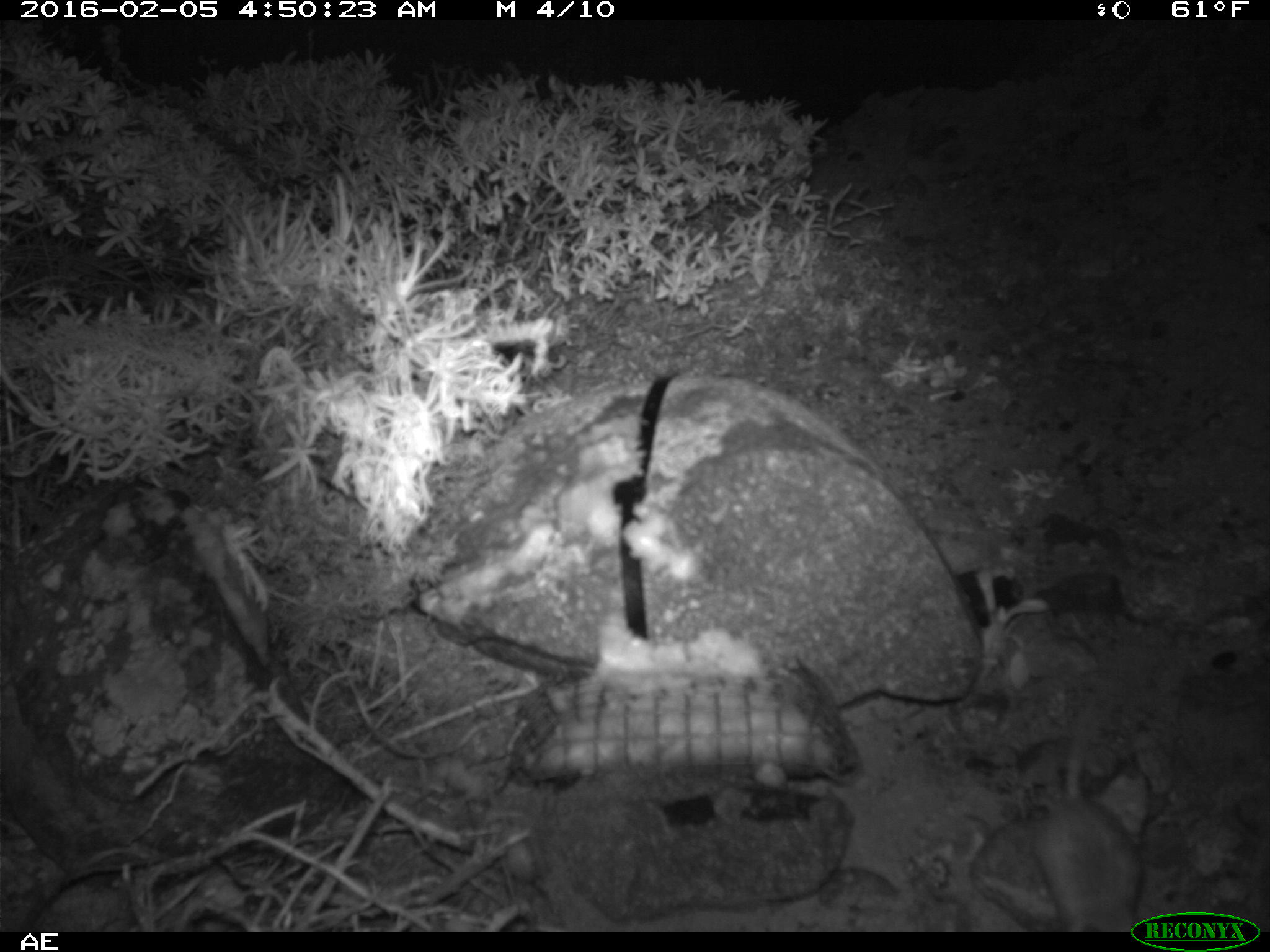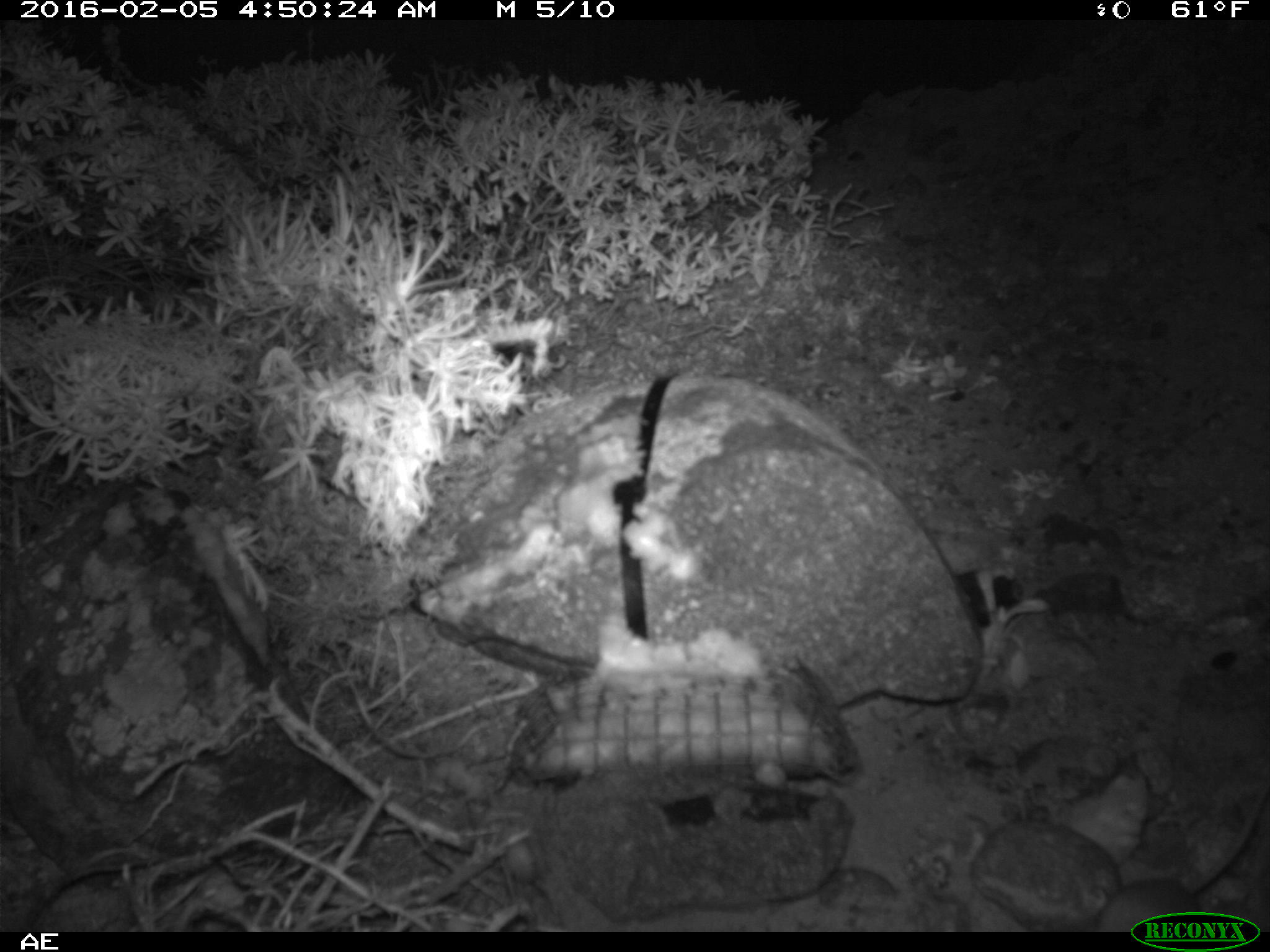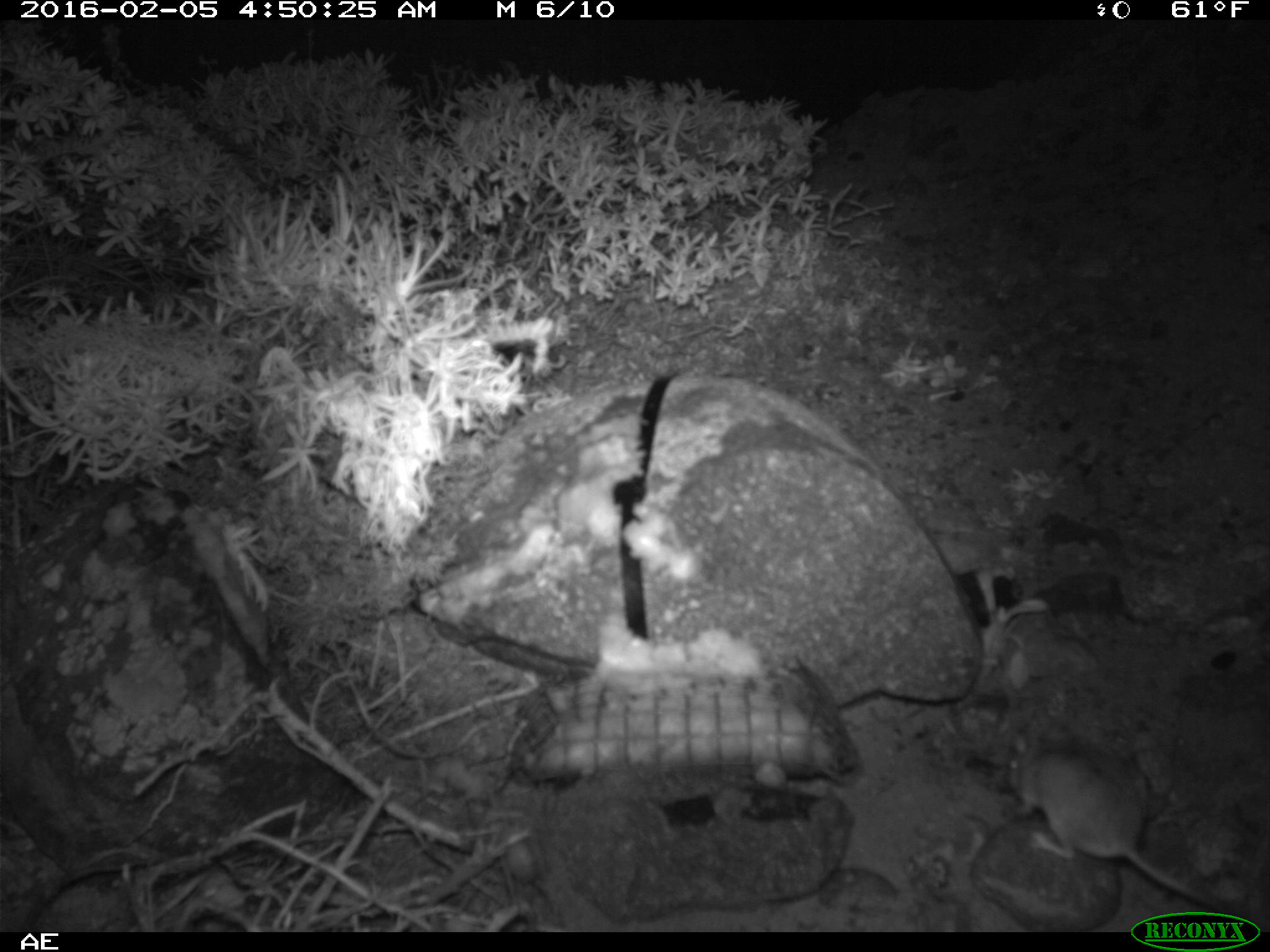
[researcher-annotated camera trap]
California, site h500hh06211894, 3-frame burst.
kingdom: Animalia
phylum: Chordata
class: Mammalia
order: Rodentia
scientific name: Rodentia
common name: rodent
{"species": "rodent (Rodentia)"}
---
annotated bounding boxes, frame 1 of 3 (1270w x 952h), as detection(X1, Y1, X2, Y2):
rodent: detection(1027, 693, 1150, 932)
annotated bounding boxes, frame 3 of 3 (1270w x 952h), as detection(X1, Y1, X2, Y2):
rodent: detection(1005, 723, 1248, 924)